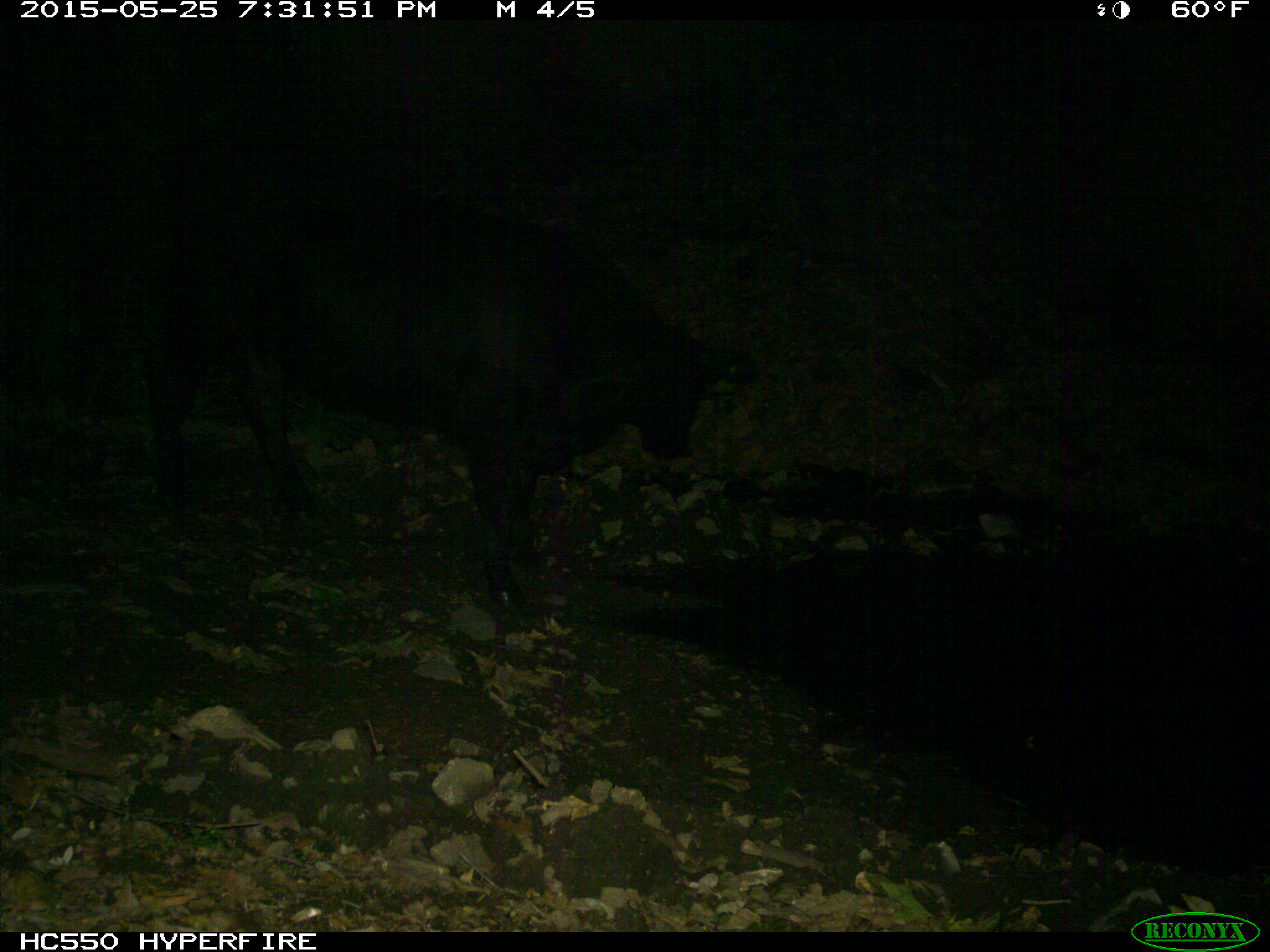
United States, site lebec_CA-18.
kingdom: Animalia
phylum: Chordata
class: Mammalia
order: Artiodactyla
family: Bovidae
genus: Bos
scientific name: Bos taurus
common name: domestic cow